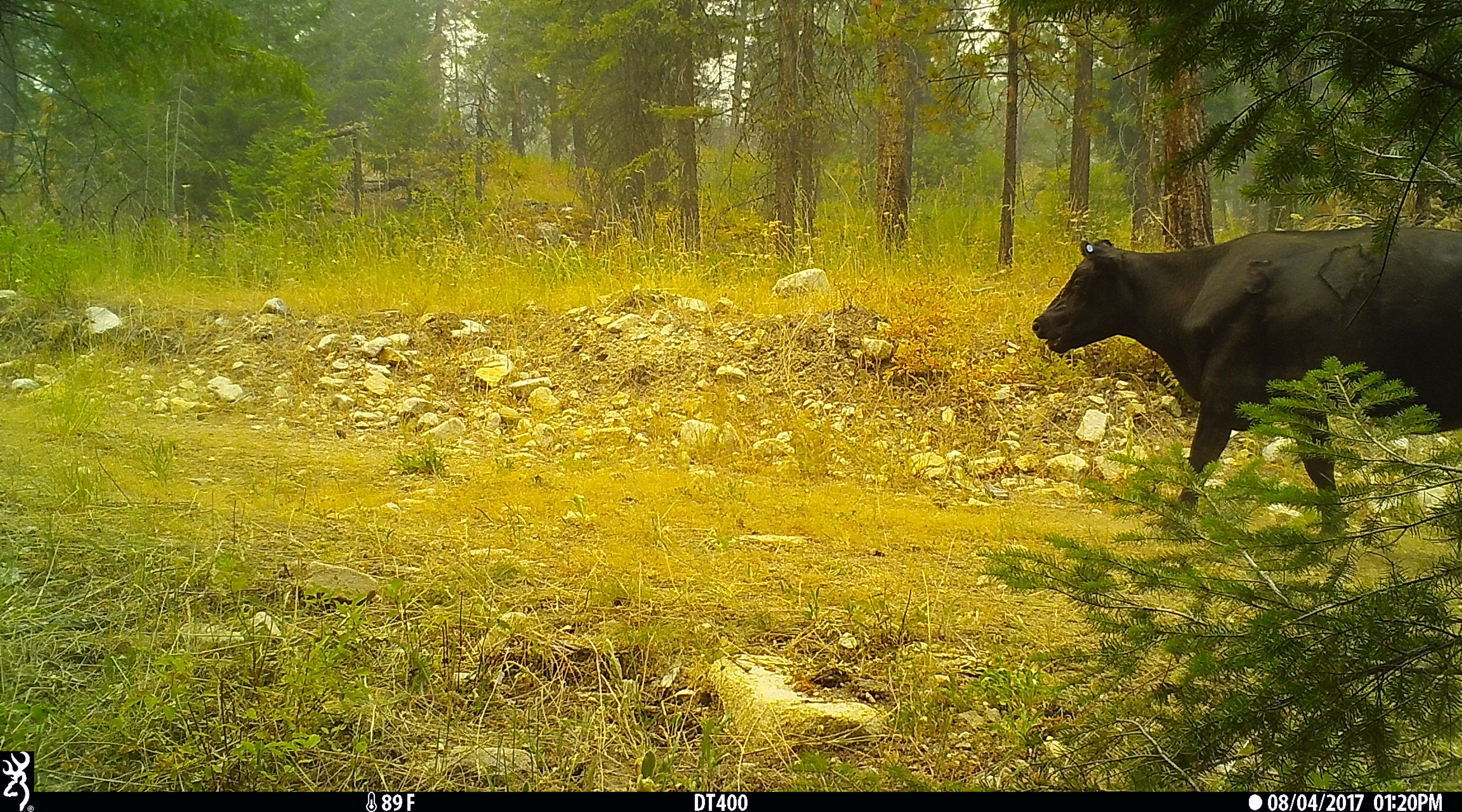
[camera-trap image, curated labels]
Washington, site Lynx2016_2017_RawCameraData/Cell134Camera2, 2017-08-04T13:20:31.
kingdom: Animalia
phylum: Chordata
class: Mammalia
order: Artiodactyla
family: Bovidae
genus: Bos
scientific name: Bos taurus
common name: domestic cattle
Domestic cattle (Bos taurus). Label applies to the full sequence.